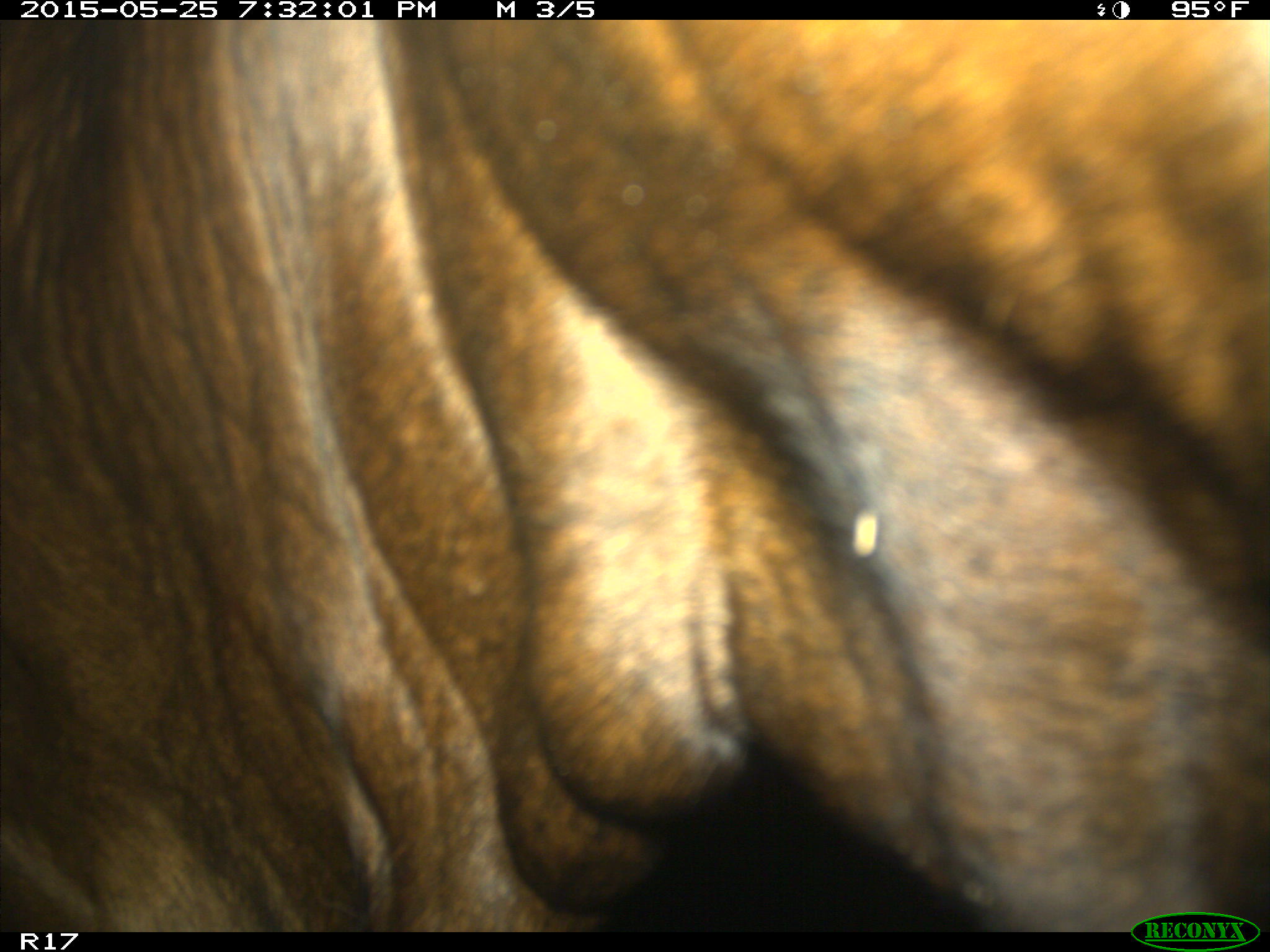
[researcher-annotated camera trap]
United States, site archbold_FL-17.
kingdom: Animalia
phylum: Chordata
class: Mammalia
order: Artiodactyla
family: Bovidae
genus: Bos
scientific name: Bos taurus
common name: domestic cow